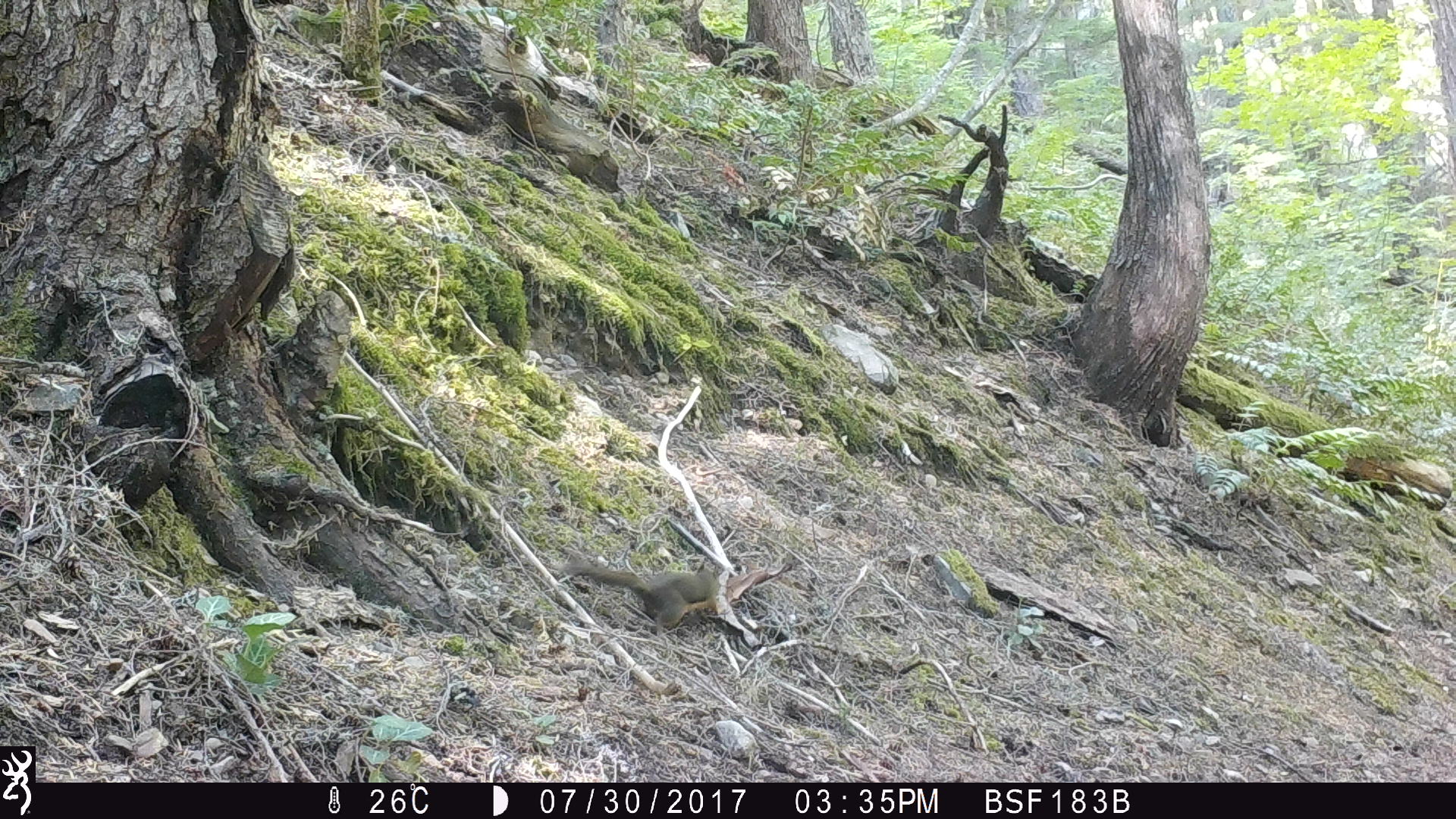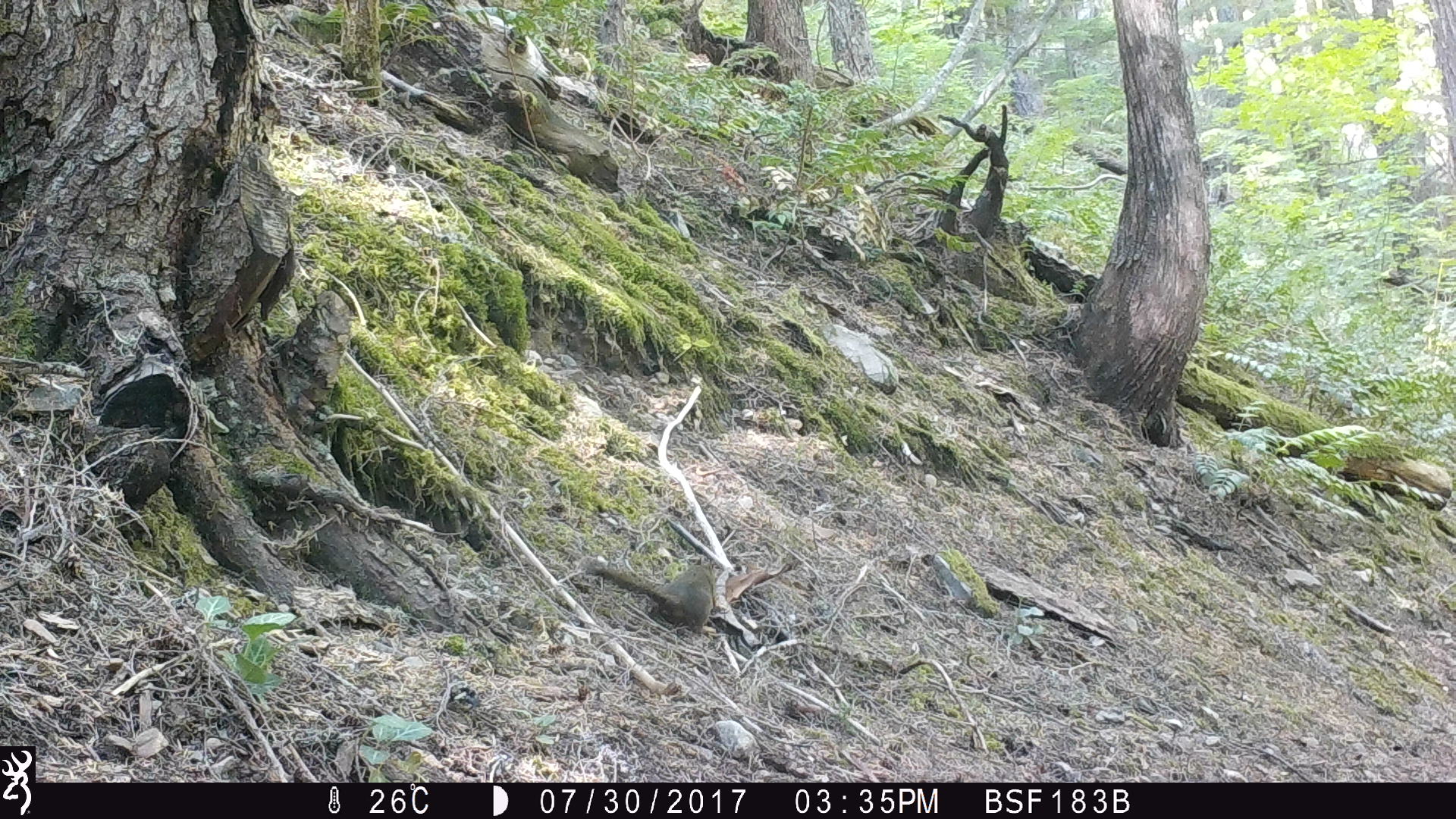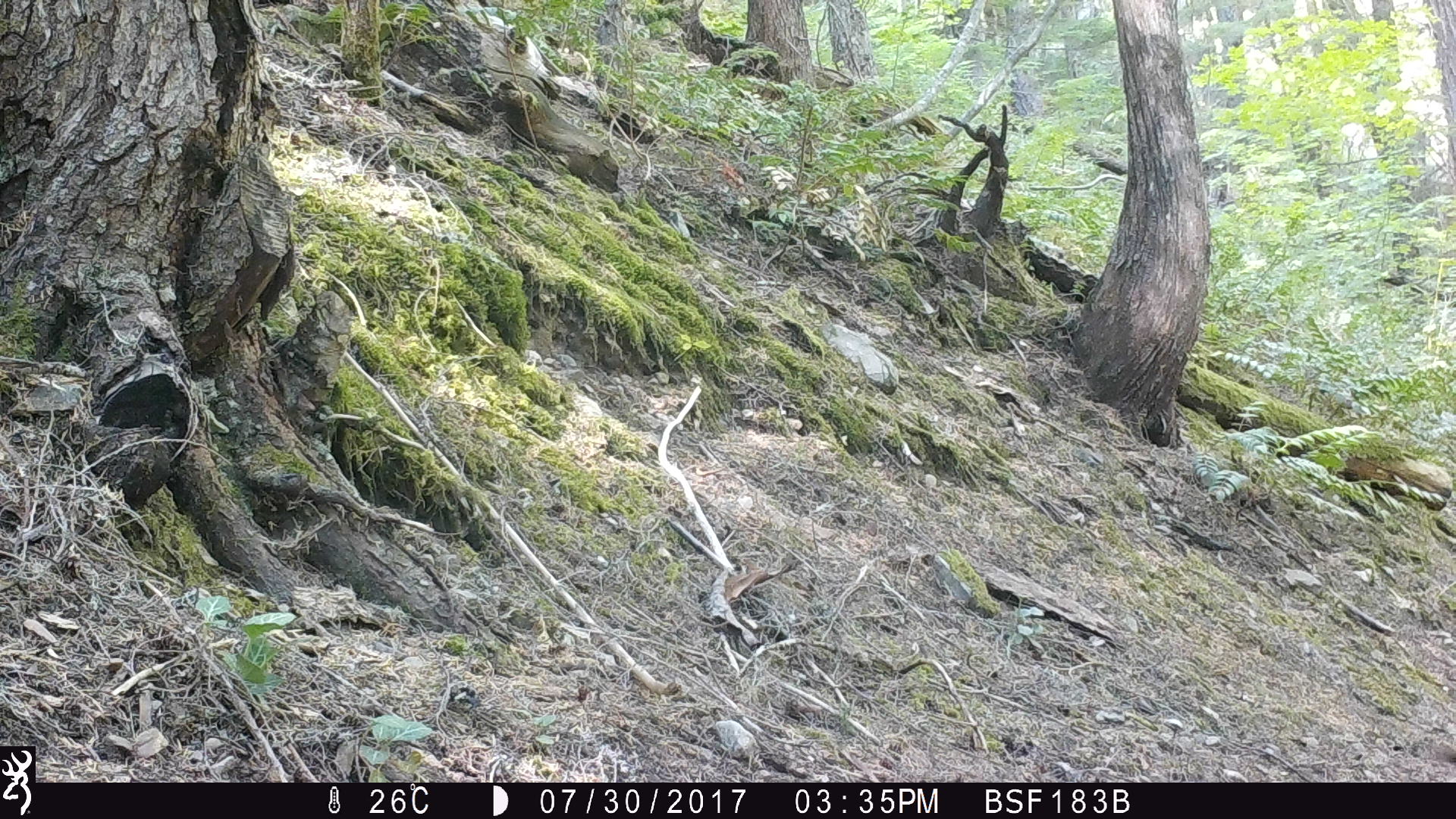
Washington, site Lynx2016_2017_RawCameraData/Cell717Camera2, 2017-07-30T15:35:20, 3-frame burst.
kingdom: Animalia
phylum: Chordata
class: Mammalia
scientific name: Mammalia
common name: small mammal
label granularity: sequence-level